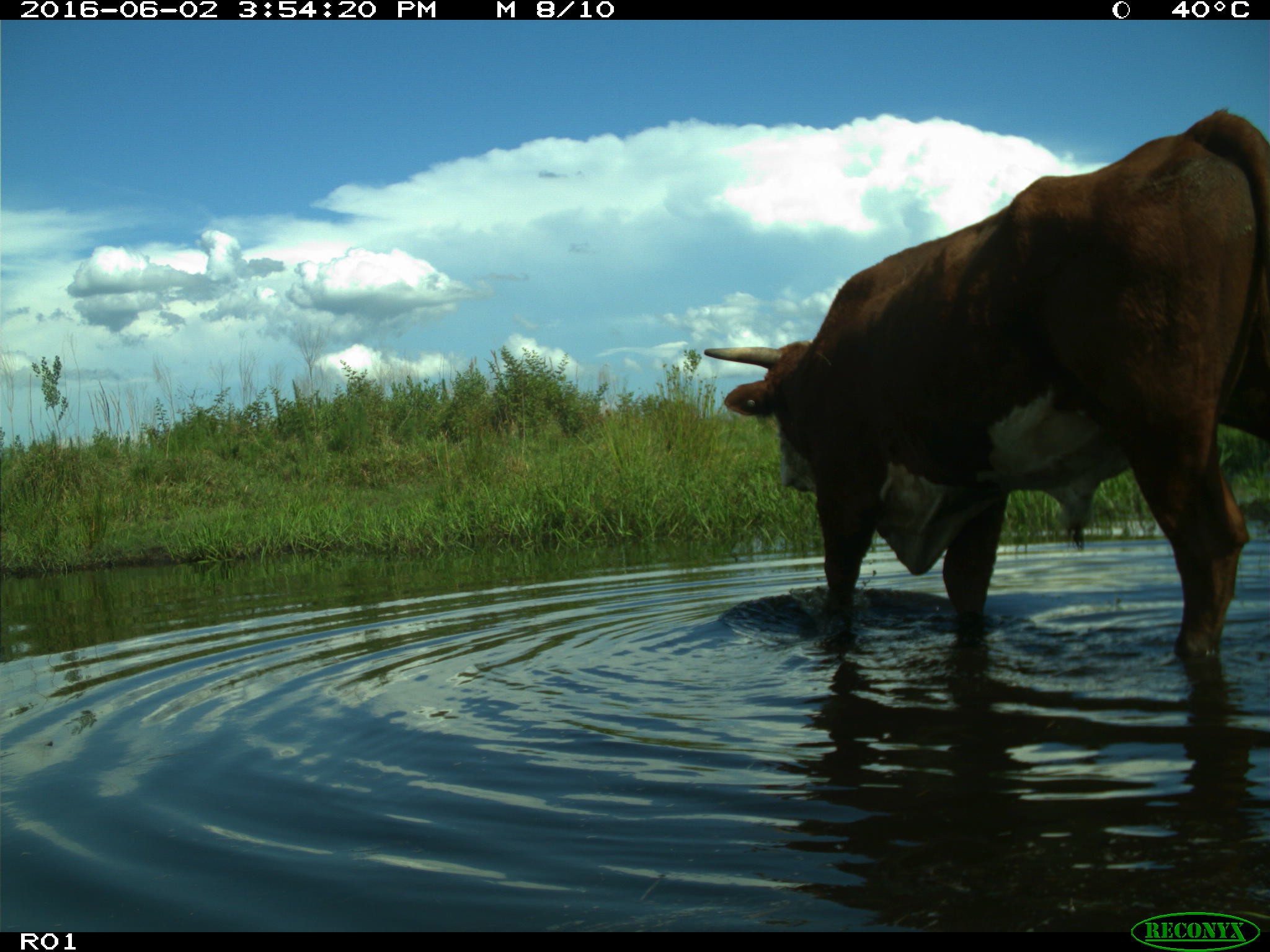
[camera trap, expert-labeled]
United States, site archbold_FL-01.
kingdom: Animalia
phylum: Chordata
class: Mammalia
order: Artiodactyla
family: Bovidae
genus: Bos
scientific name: Bos taurus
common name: domestic cow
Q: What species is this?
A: Bos taurus (domestic cow).